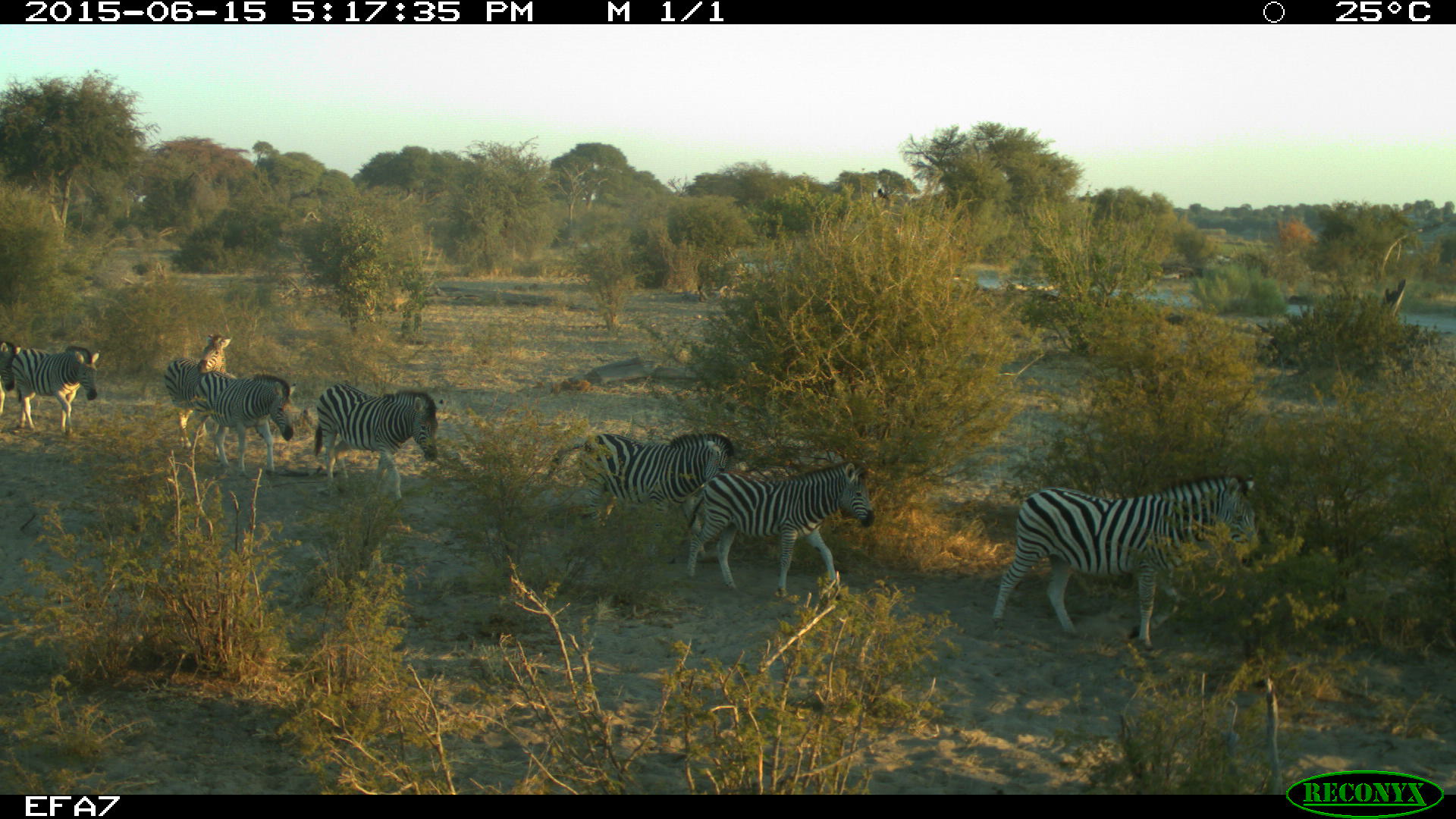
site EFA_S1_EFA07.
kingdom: Animalia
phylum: Chordata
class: Mammalia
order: Perissodactyla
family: Equidae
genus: Equus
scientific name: Equus quagga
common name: plains zebra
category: zebraplains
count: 8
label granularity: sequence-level